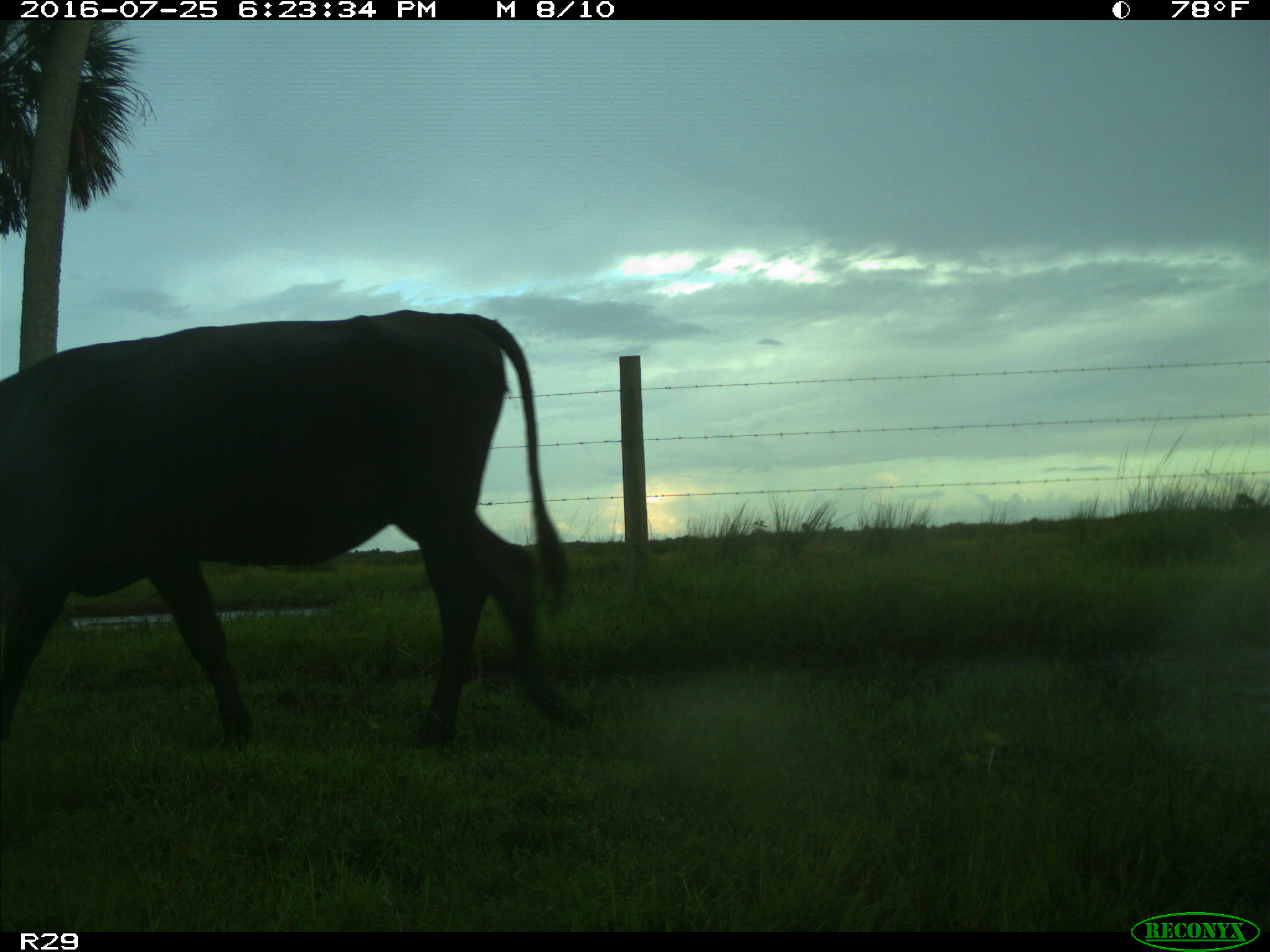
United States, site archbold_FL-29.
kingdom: Animalia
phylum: Chordata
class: Mammalia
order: Artiodactyla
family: Bovidae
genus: Bos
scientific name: Bos taurus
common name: domestic cow